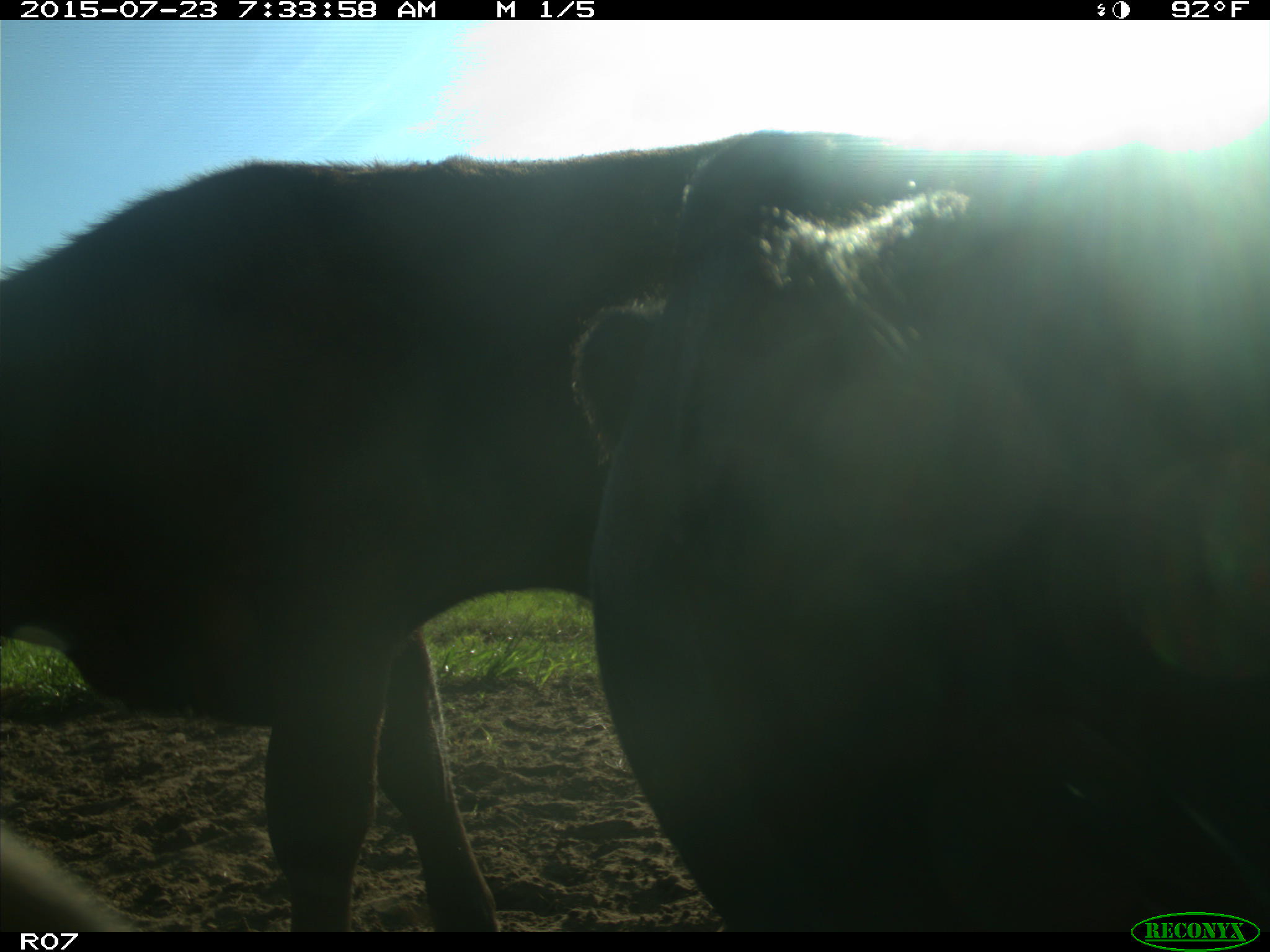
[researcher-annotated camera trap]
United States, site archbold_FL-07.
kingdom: Animalia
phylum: Chordata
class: Mammalia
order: Artiodactyla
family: Bovidae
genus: Bos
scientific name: Bos taurus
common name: domestic cow